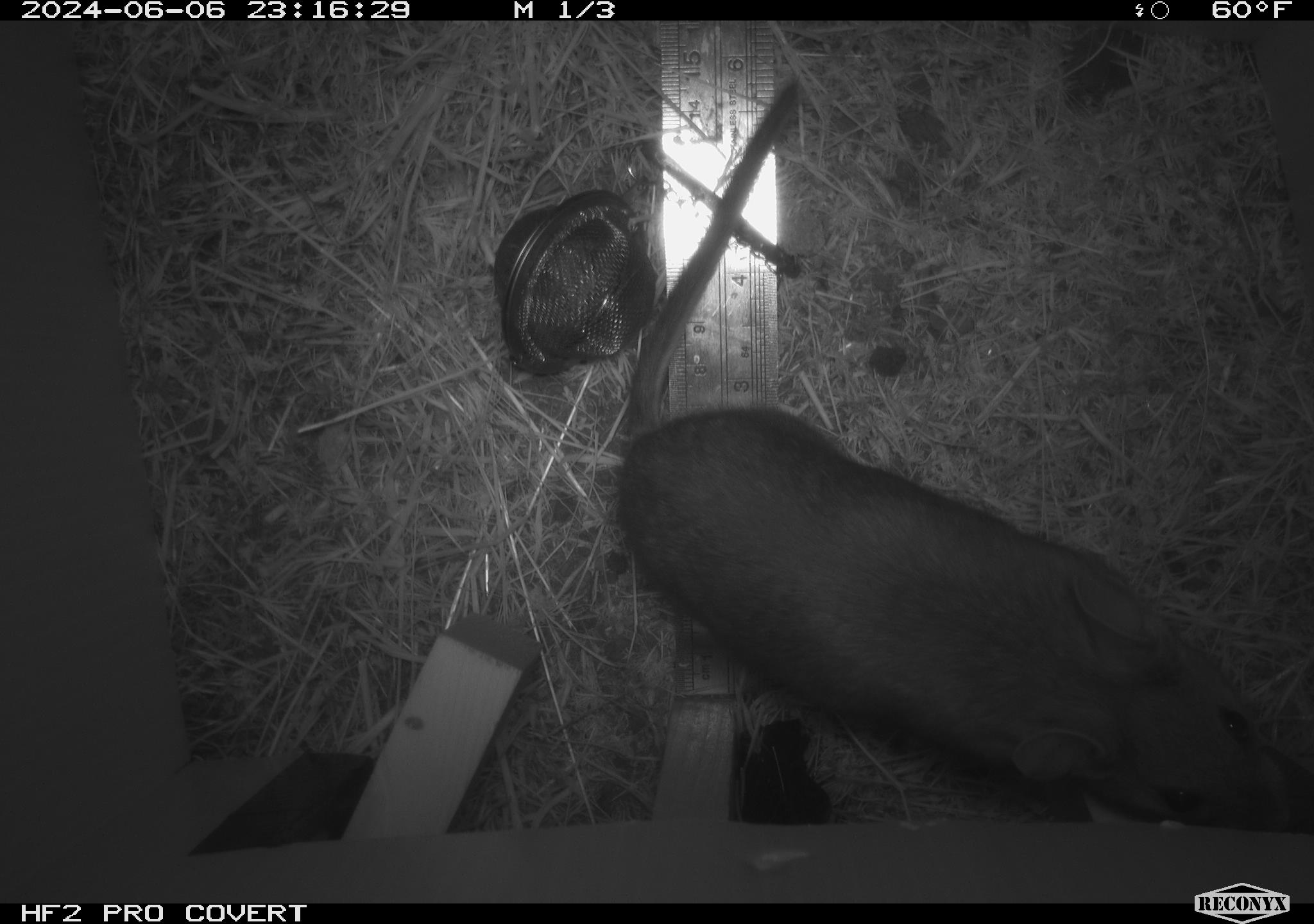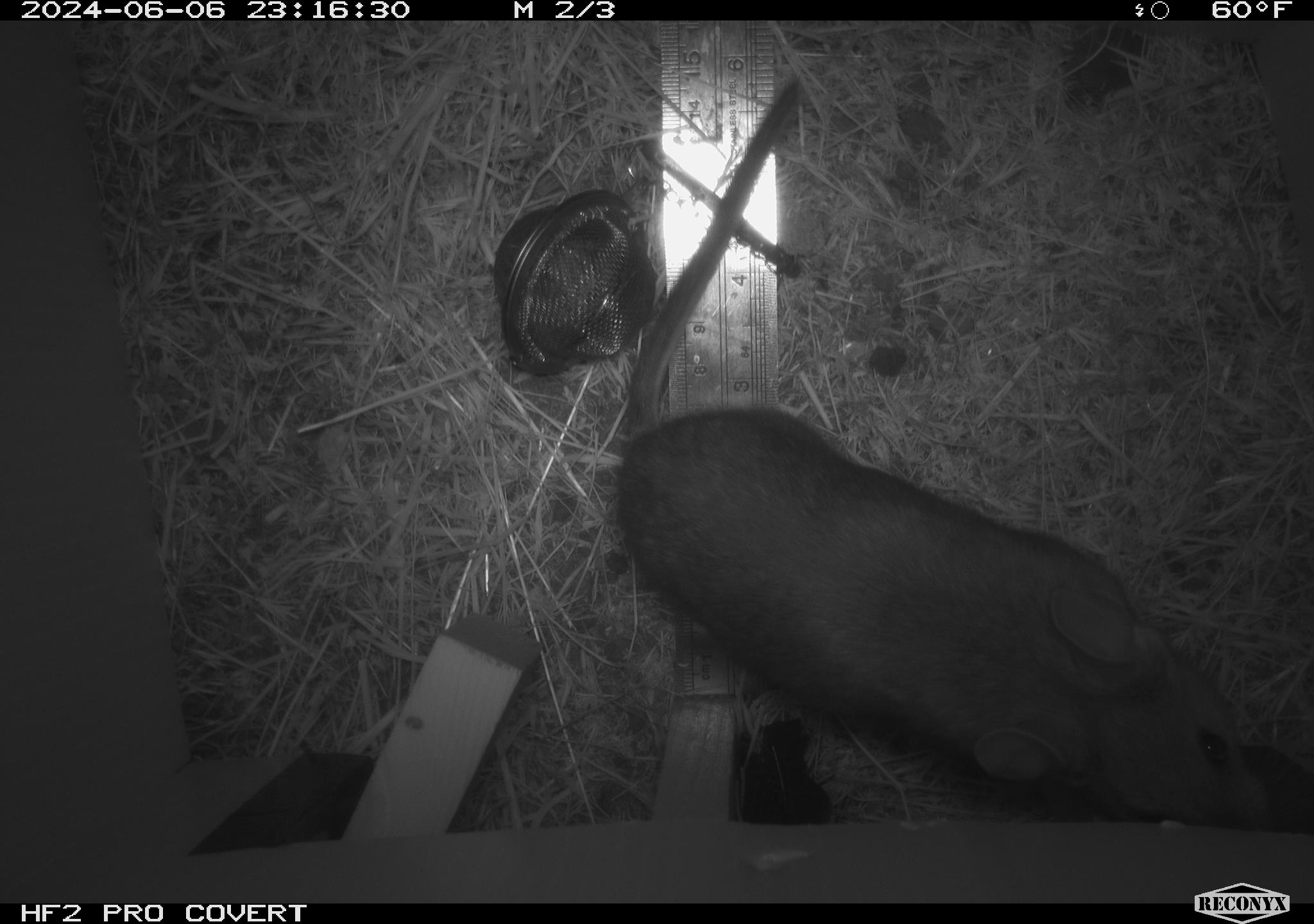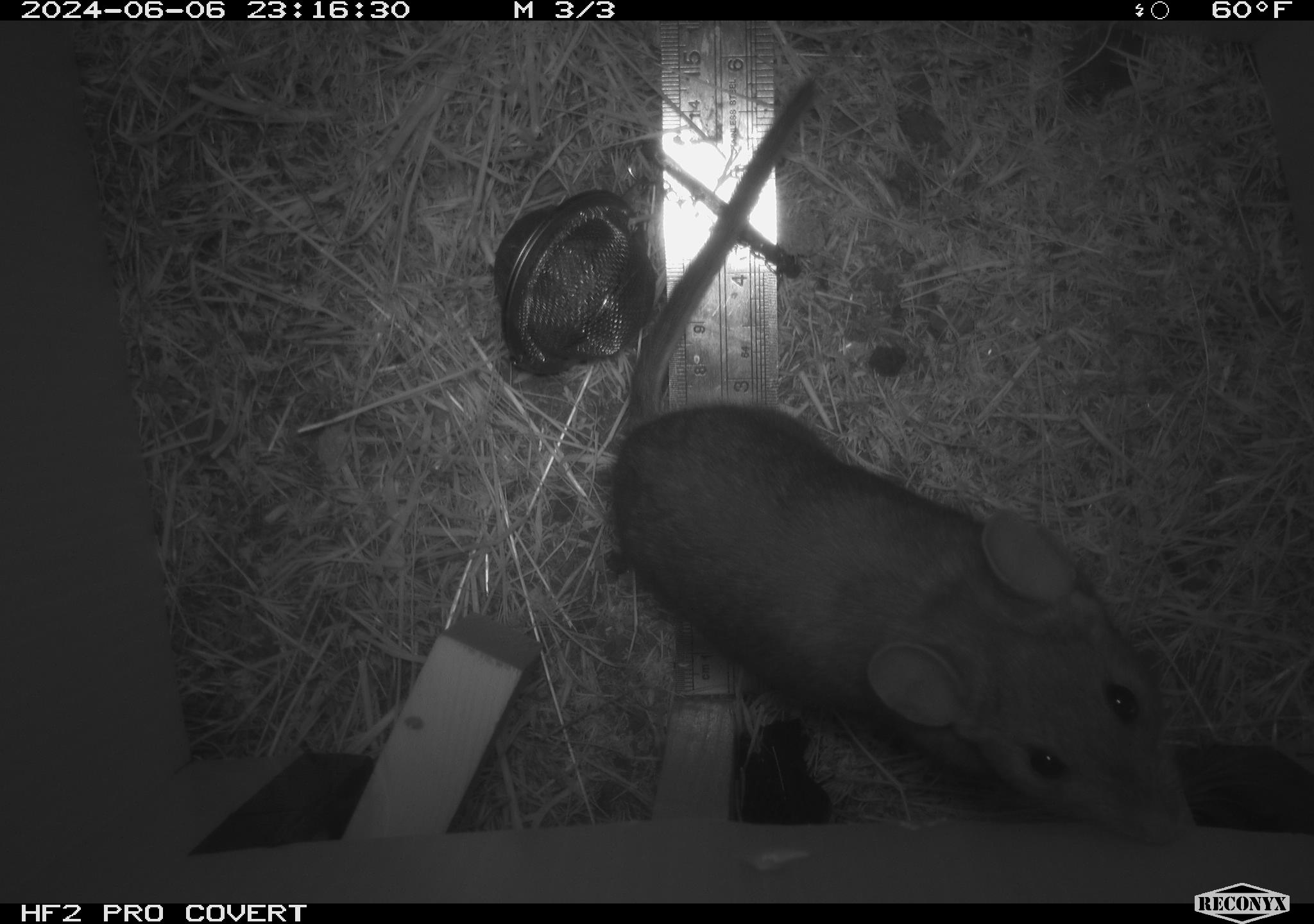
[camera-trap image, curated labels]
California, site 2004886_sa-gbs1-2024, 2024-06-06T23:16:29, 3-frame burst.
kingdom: Animalia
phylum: Chordata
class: Mammalia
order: Rodentia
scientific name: Rodentia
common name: woodrat or rat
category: woodrat or rat species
Woodrat or rat species (woodrat or rat) (Rodentia).